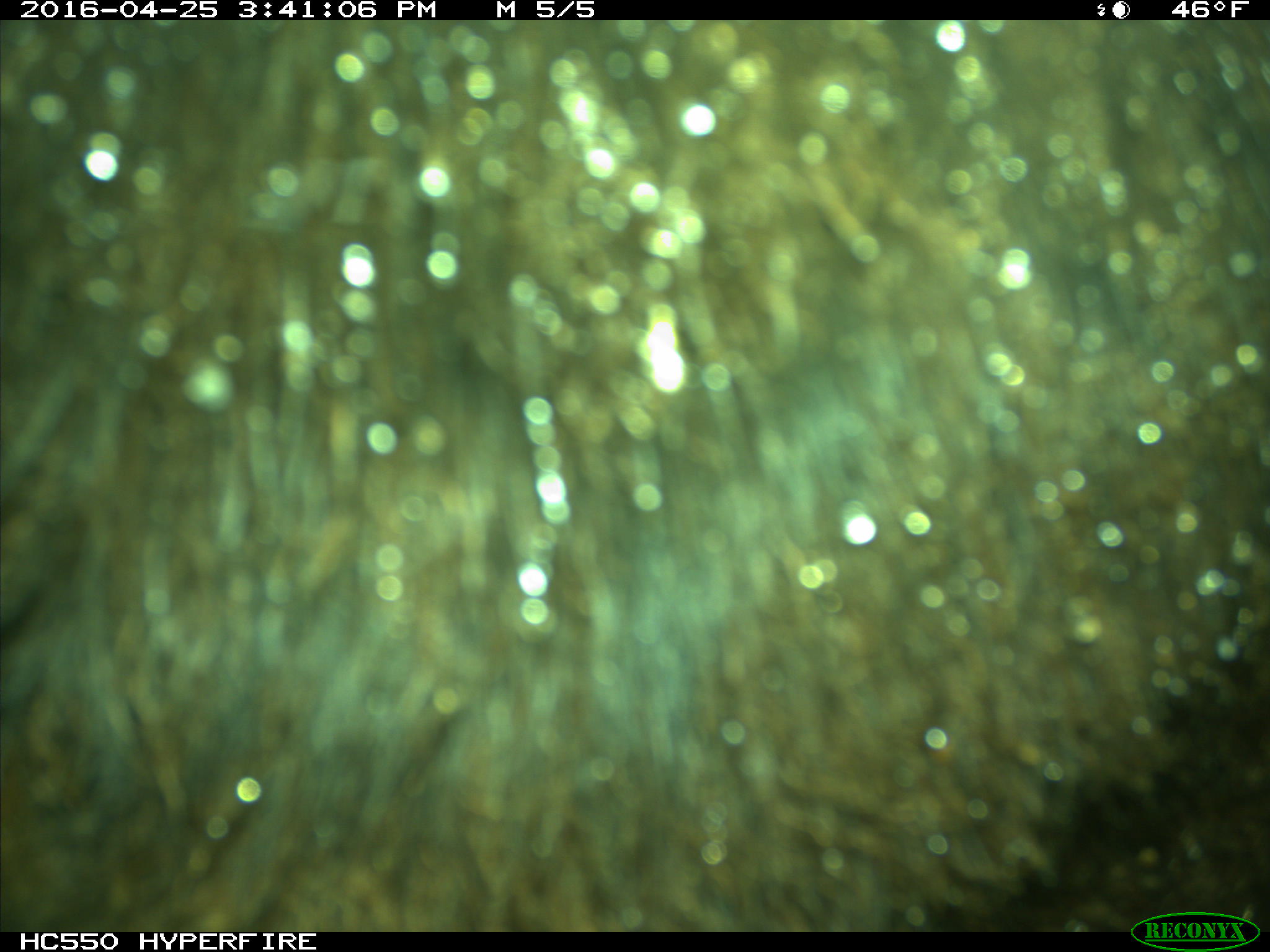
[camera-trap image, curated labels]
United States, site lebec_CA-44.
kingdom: Animalia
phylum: Chordata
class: Mammalia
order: Artiodactyla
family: Bovidae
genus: Bos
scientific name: Bos taurus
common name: domestic cow